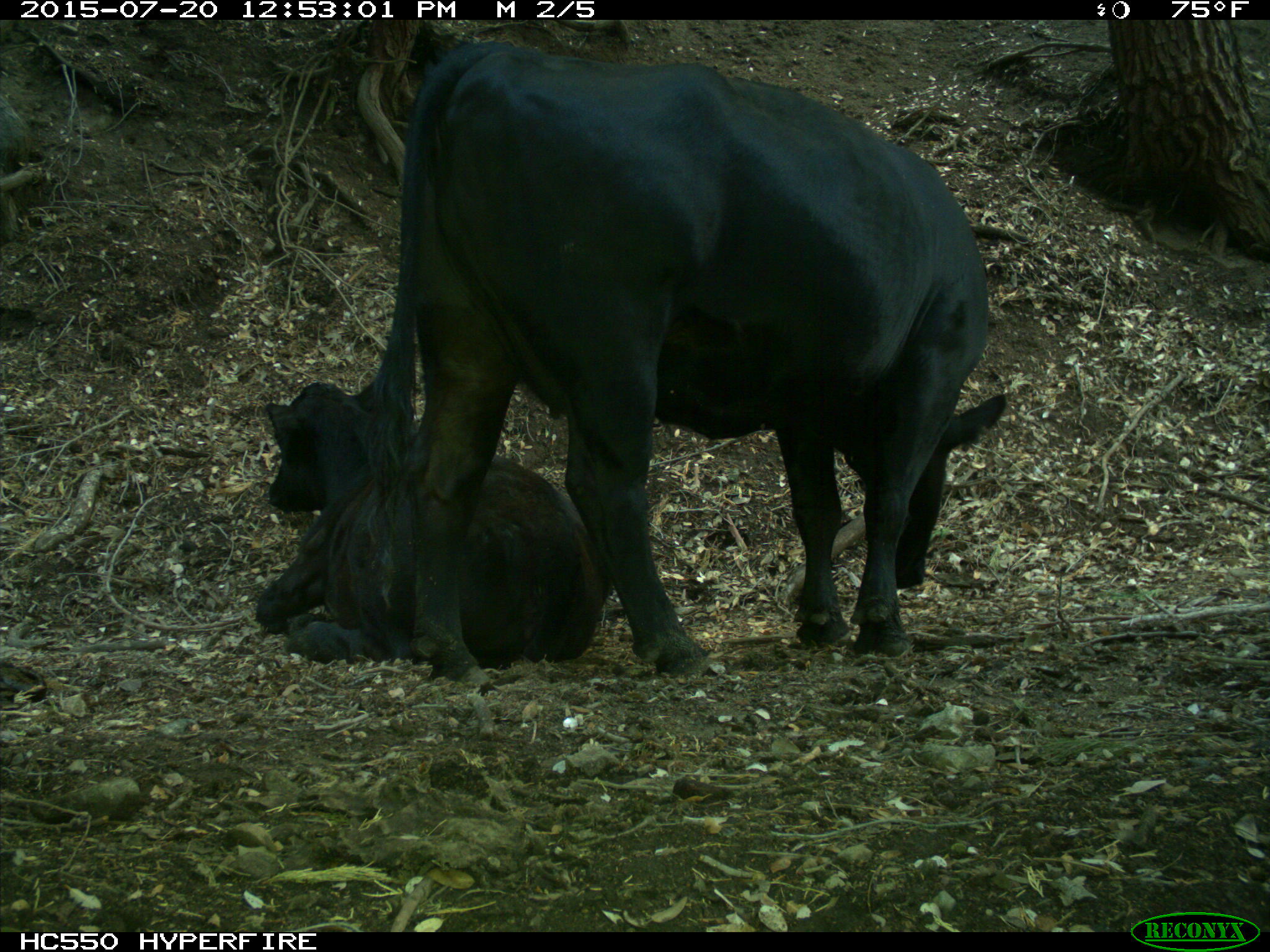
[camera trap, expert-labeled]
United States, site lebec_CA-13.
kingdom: Animalia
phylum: Chordata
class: Mammalia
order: Artiodactyla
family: Bovidae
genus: Bos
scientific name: Bos taurus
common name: domestic cow